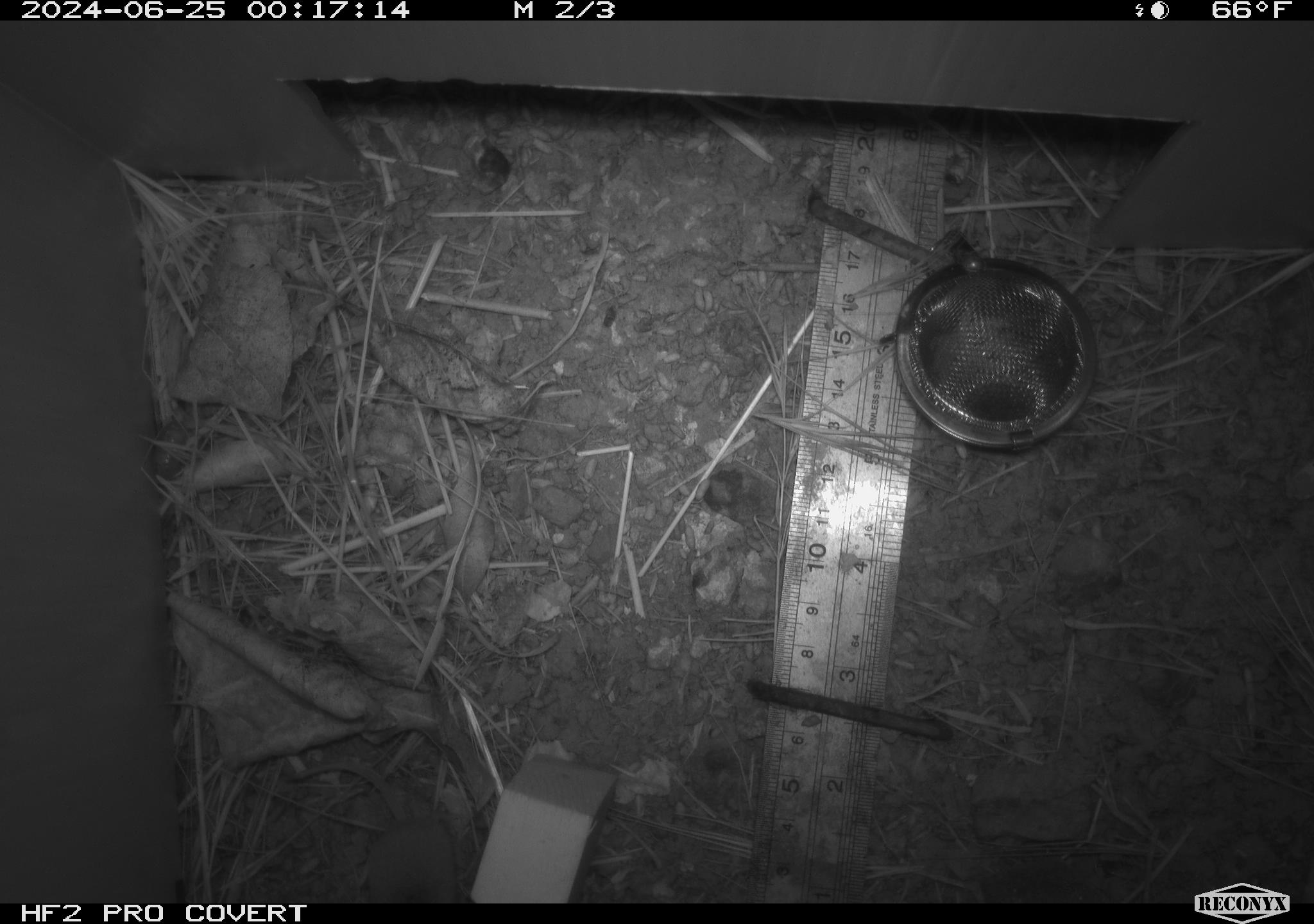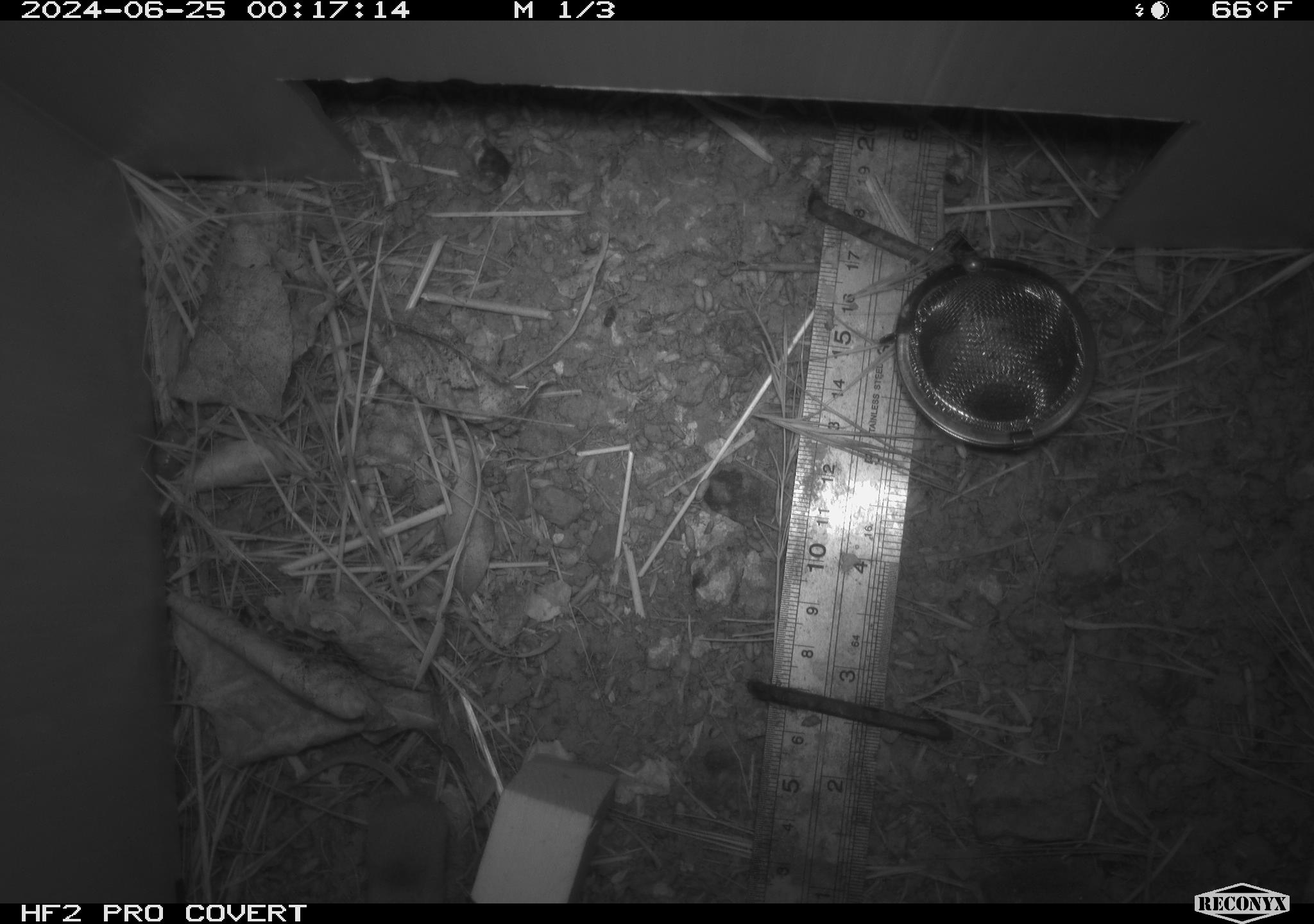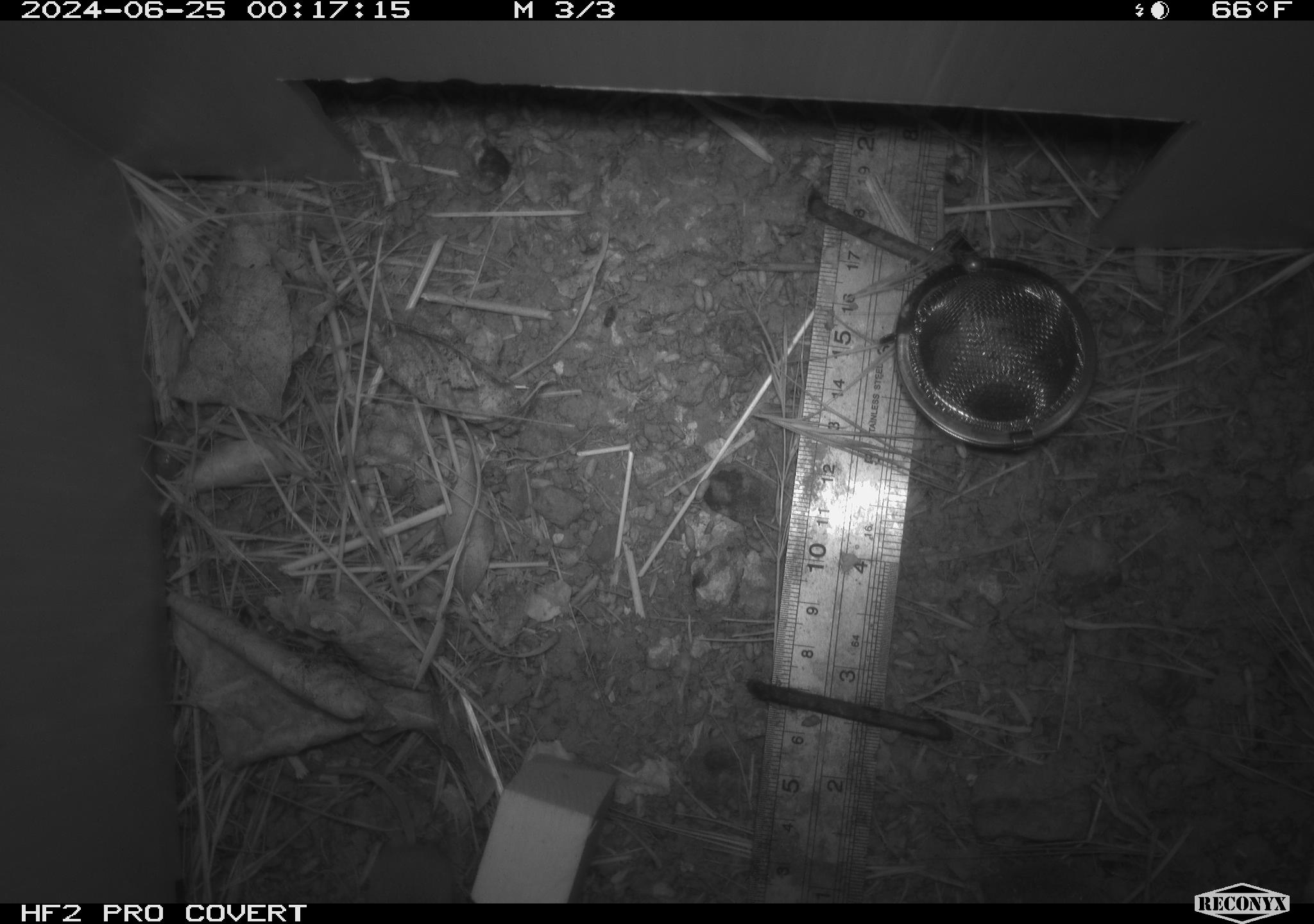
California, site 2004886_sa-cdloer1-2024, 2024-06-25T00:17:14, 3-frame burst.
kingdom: Animalia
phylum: Chordata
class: Mammalia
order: Eulipotyphla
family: Soricidae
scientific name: Soricidae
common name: shrews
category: soricidae family